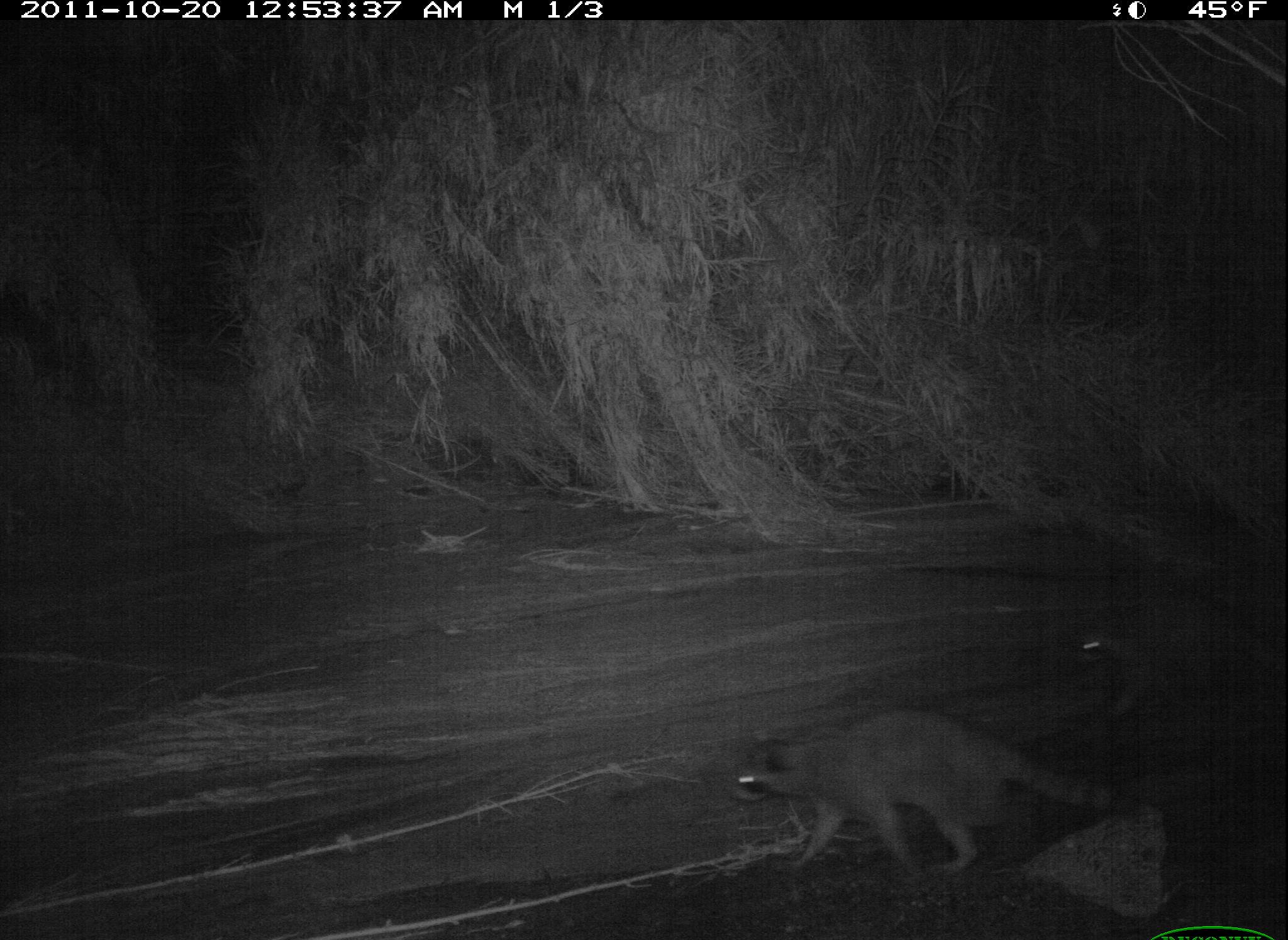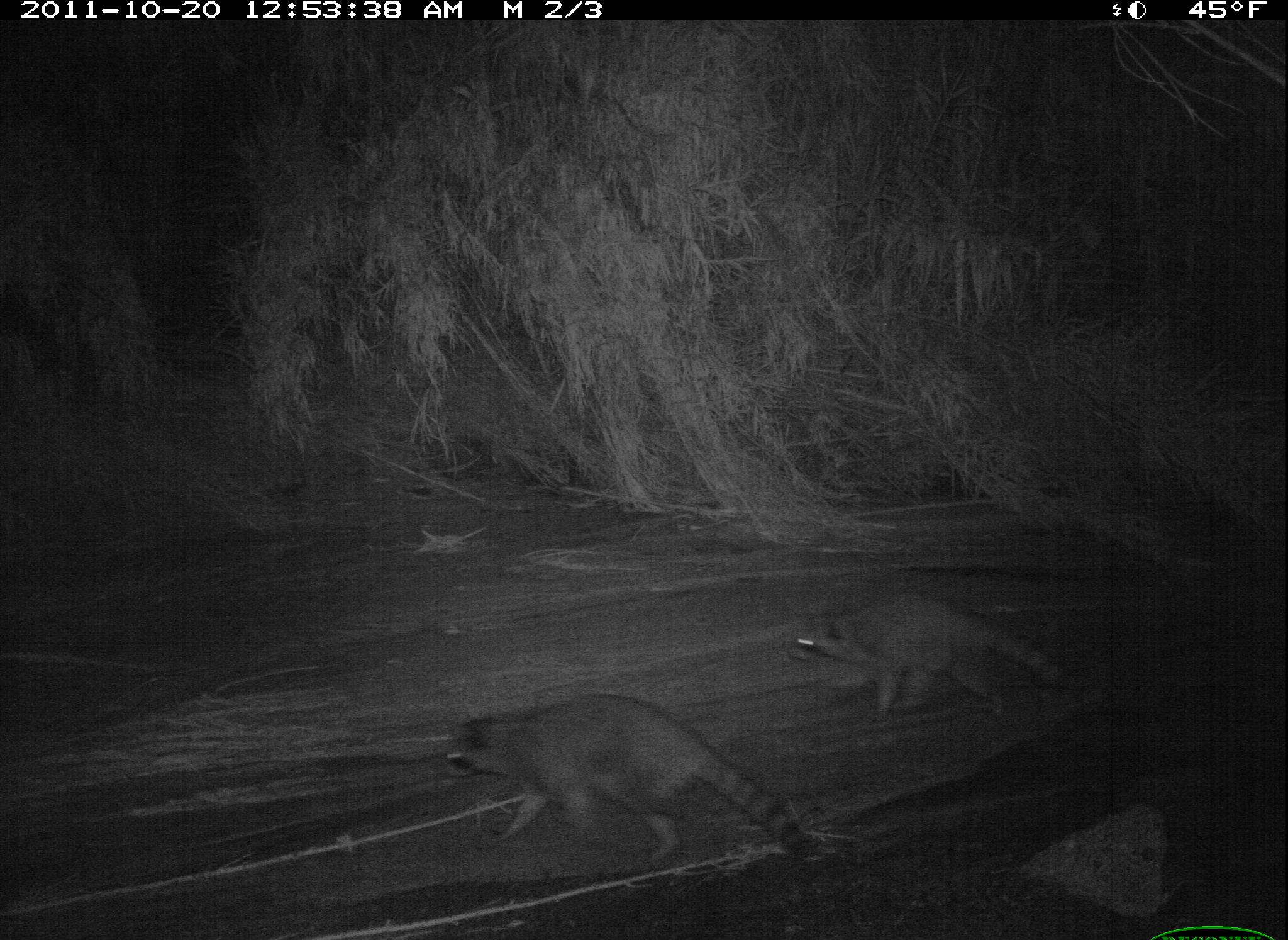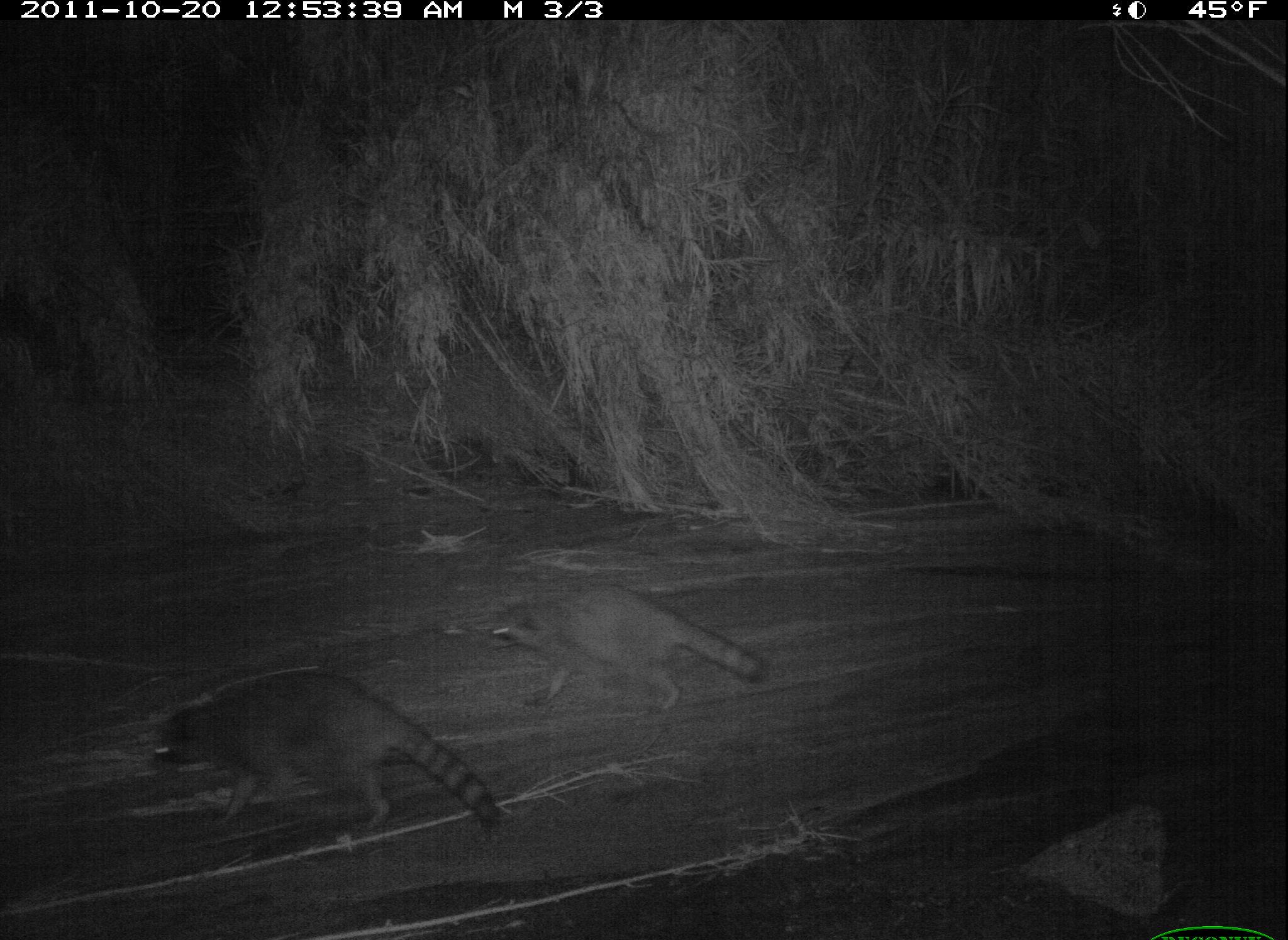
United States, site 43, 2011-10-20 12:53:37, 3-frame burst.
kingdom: Animalia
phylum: Chordata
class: Mammalia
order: Carnivora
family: Procyonidae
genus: Procyon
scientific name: Procyon lotor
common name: raccoon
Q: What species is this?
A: Raccoon (Procyon lotor).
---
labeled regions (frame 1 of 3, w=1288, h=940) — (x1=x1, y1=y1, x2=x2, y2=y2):
raccoon: (x1=1071, y1=604, x2=1288, y2=726)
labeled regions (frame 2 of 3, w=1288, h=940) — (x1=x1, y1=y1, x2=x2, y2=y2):
raccoon: (x1=428, y1=685, x2=836, y2=879); (x1=787, y1=593, x2=1085, y2=728)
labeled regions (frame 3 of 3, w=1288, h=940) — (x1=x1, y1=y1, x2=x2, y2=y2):
raccoon: (x1=148, y1=659, x2=506, y2=857); (x1=462, y1=583, x2=765, y2=717)